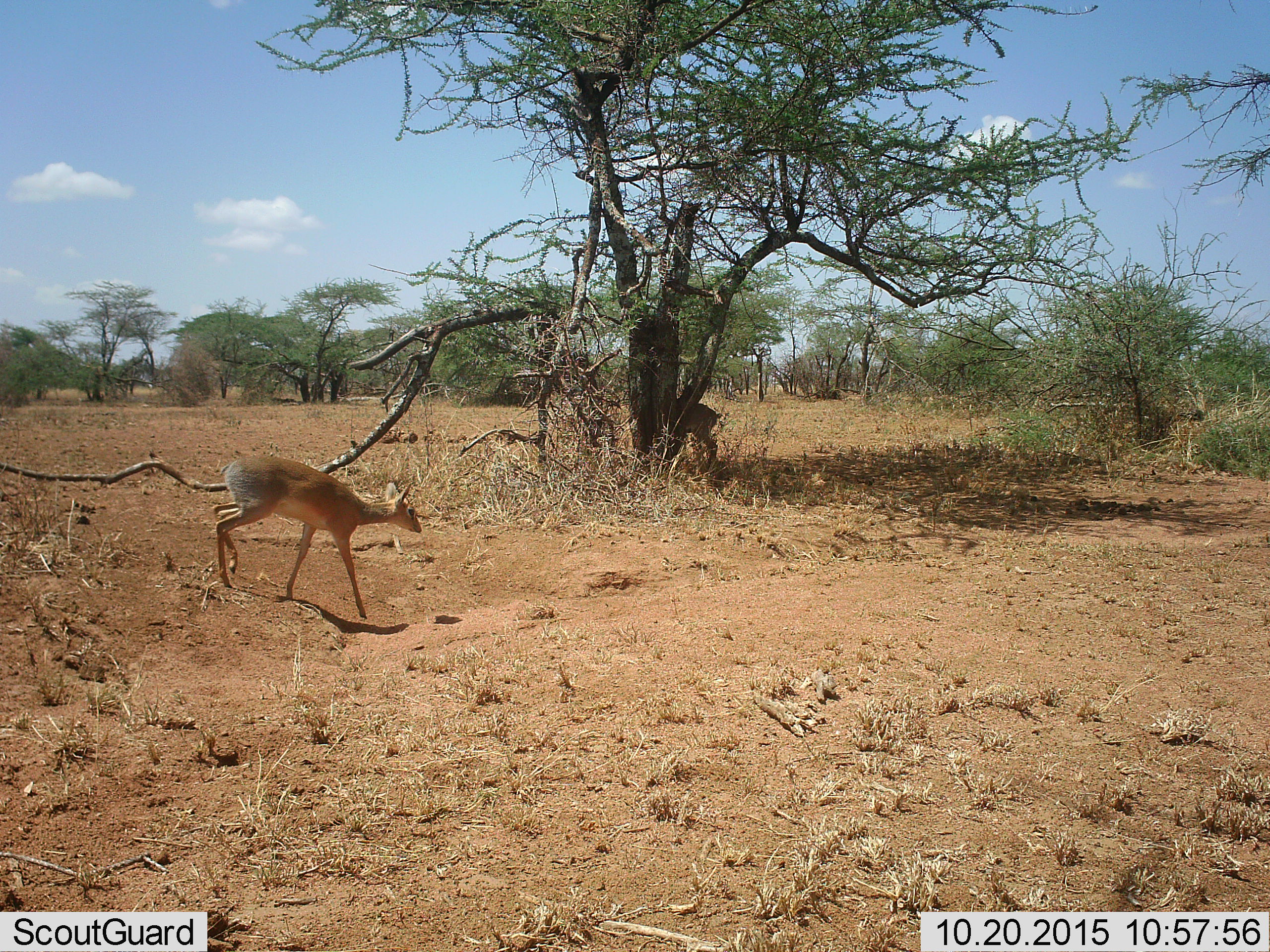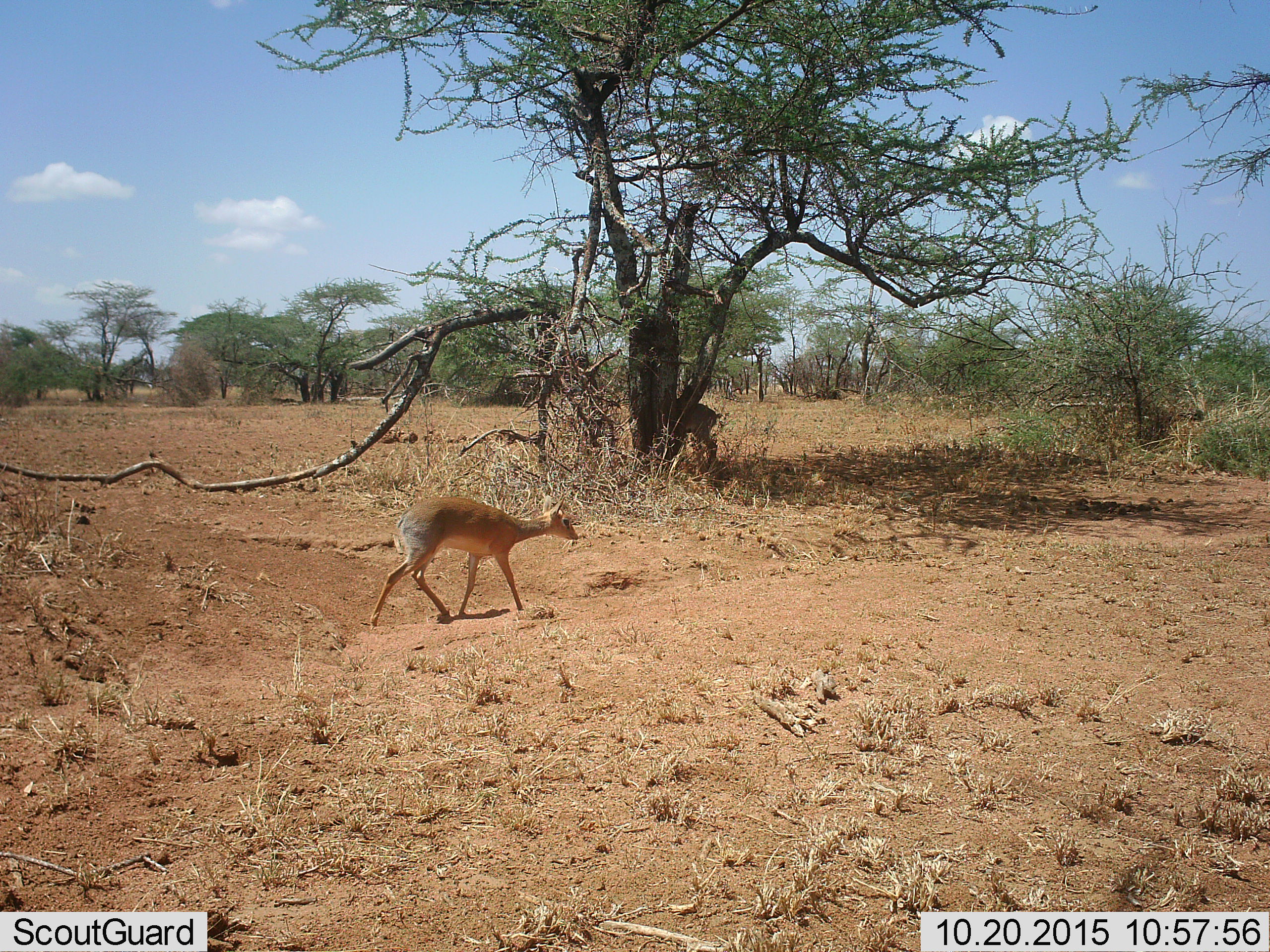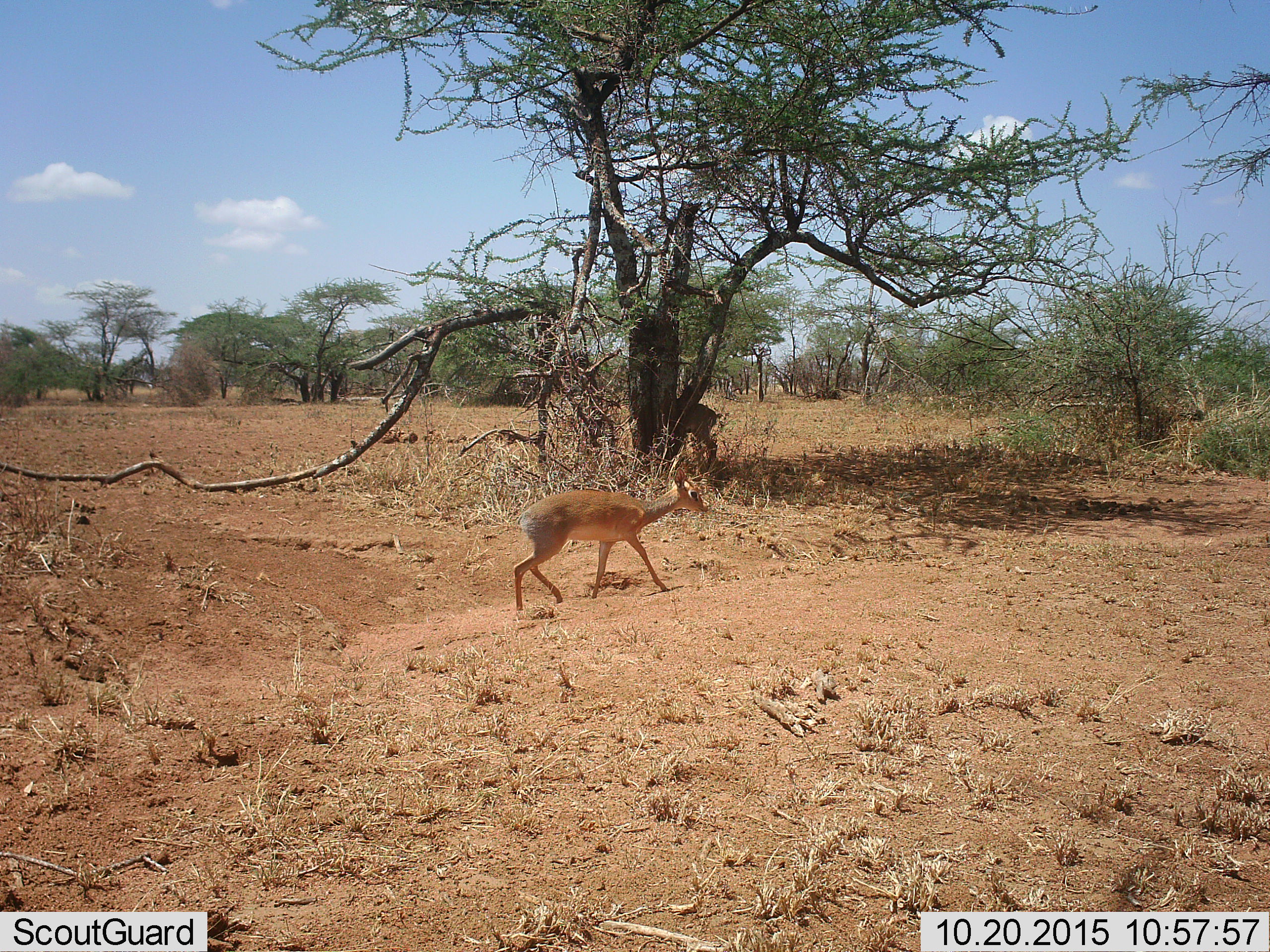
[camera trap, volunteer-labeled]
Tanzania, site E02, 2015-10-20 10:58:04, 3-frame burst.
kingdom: Animalia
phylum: Chordata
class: Mammalia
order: Artiodactyla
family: Bovidae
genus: Madoqua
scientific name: Madoqua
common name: dikdik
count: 2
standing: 67%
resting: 7%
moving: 93%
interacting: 0%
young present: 0%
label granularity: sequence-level